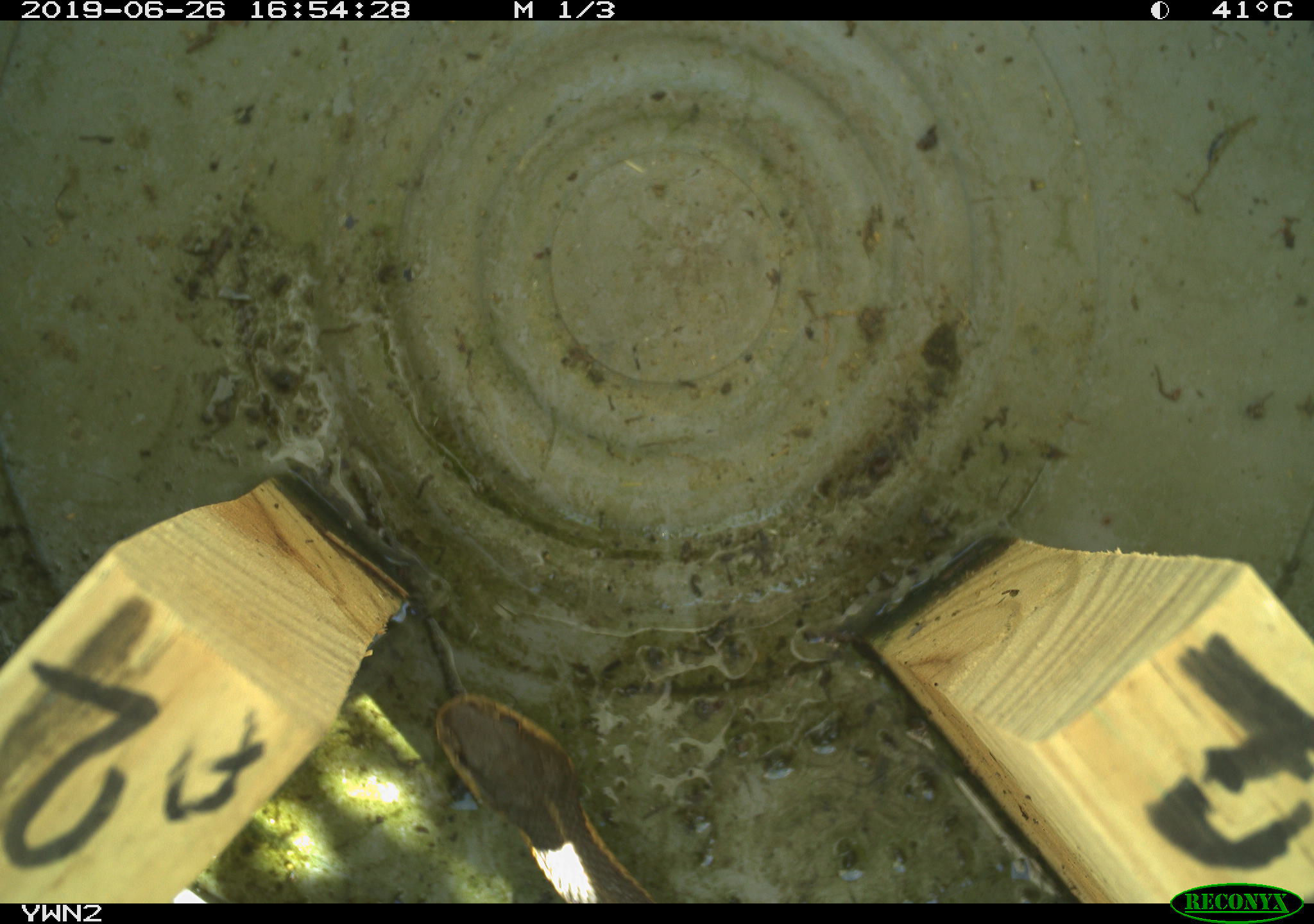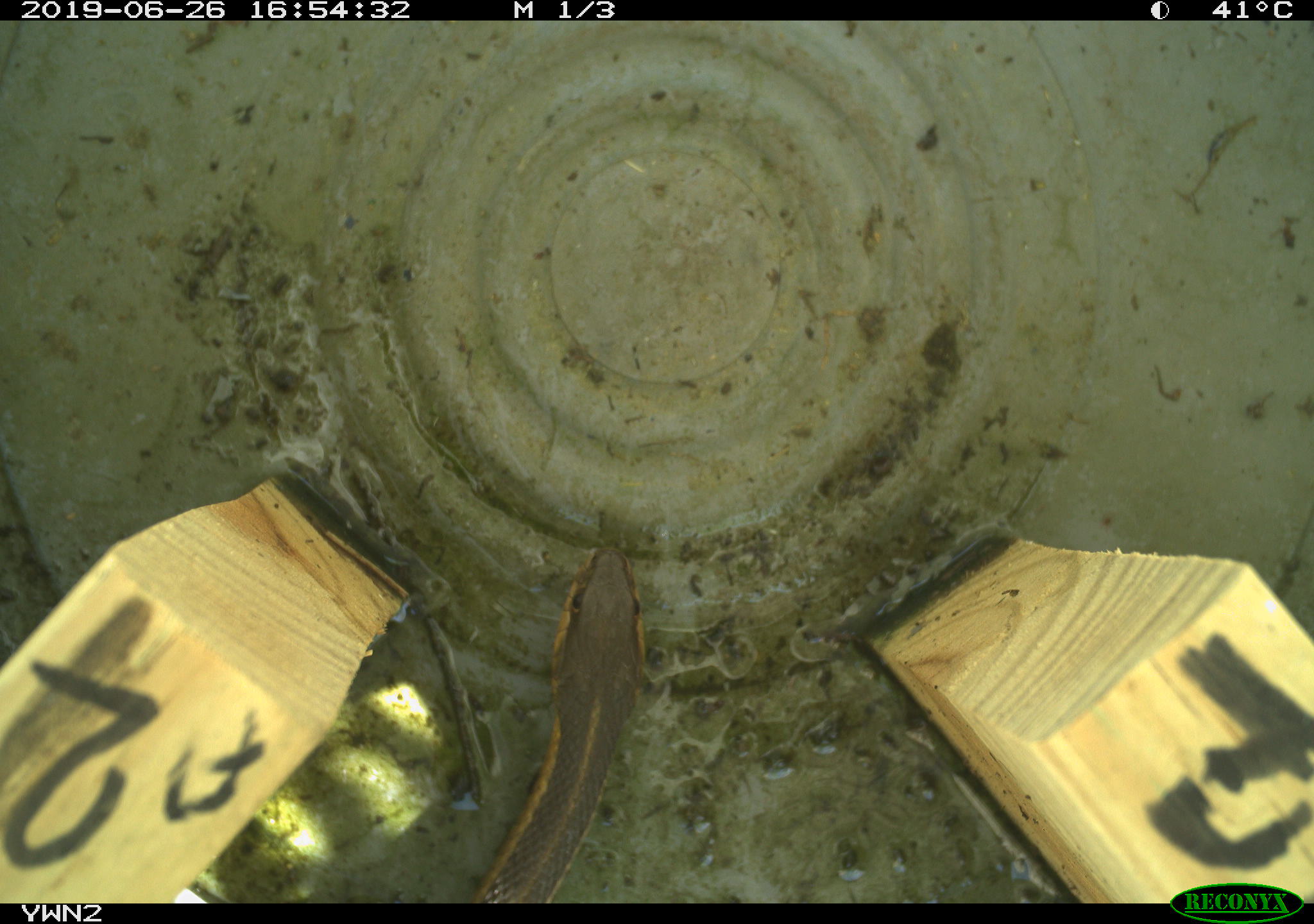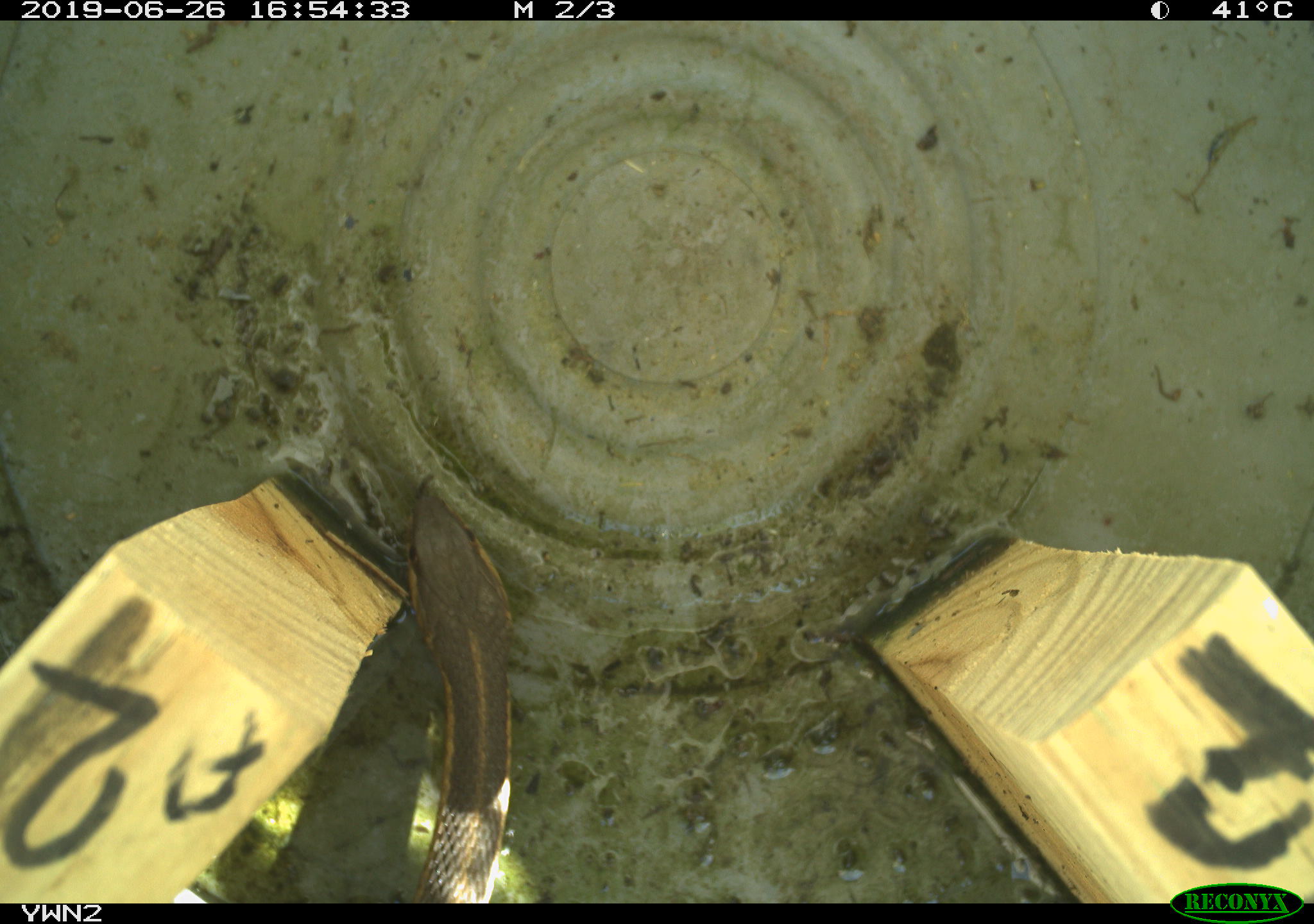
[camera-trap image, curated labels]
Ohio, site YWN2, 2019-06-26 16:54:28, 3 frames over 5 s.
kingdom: Animalia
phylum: Chordata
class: Reptilia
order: Squamata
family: Colubridae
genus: Thamnophis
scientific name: Thamnophis sirtalis sirtalis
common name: eastern gartersnake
Eastern gartersnake (Thamnophis sirtalis sirtalis).